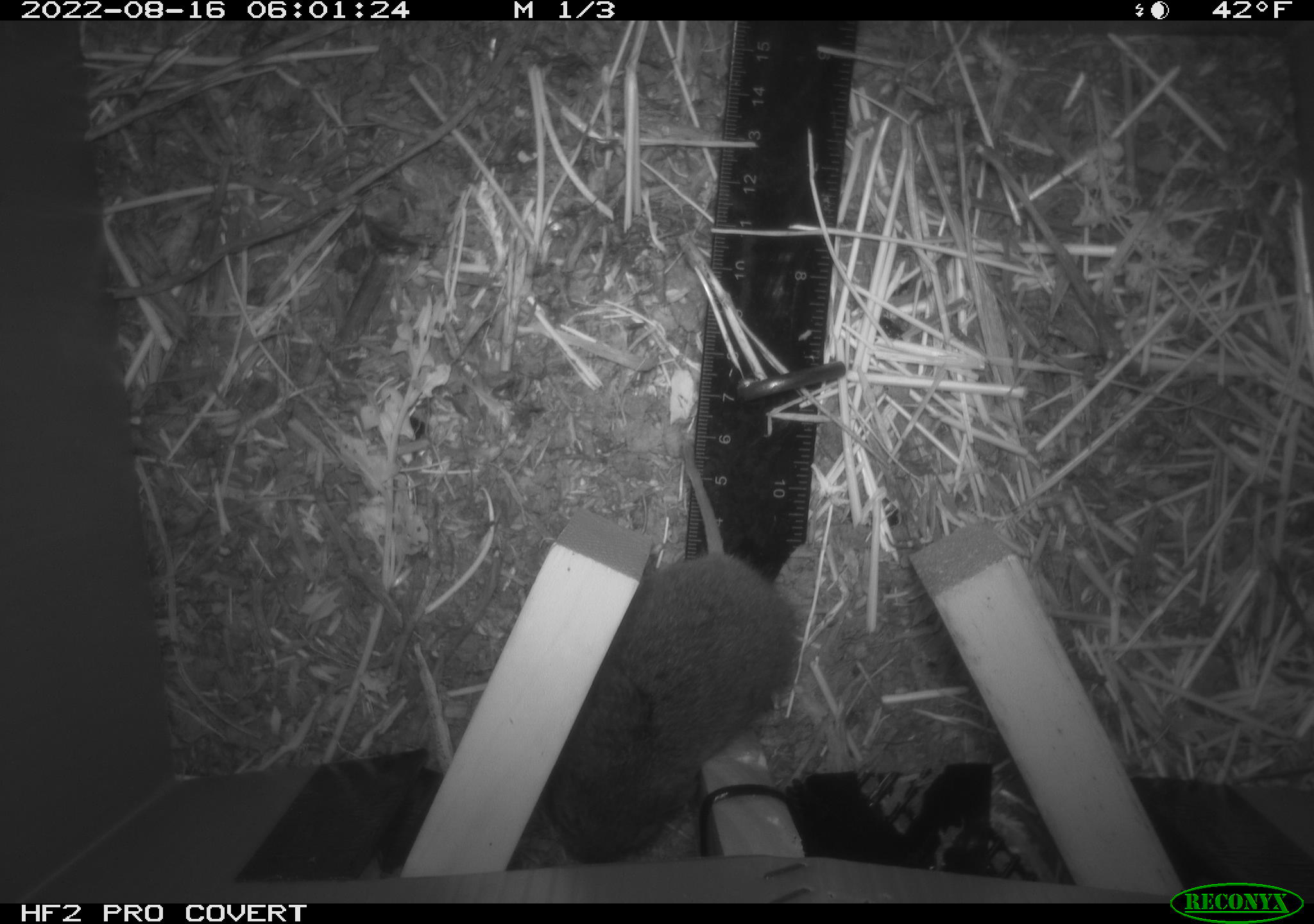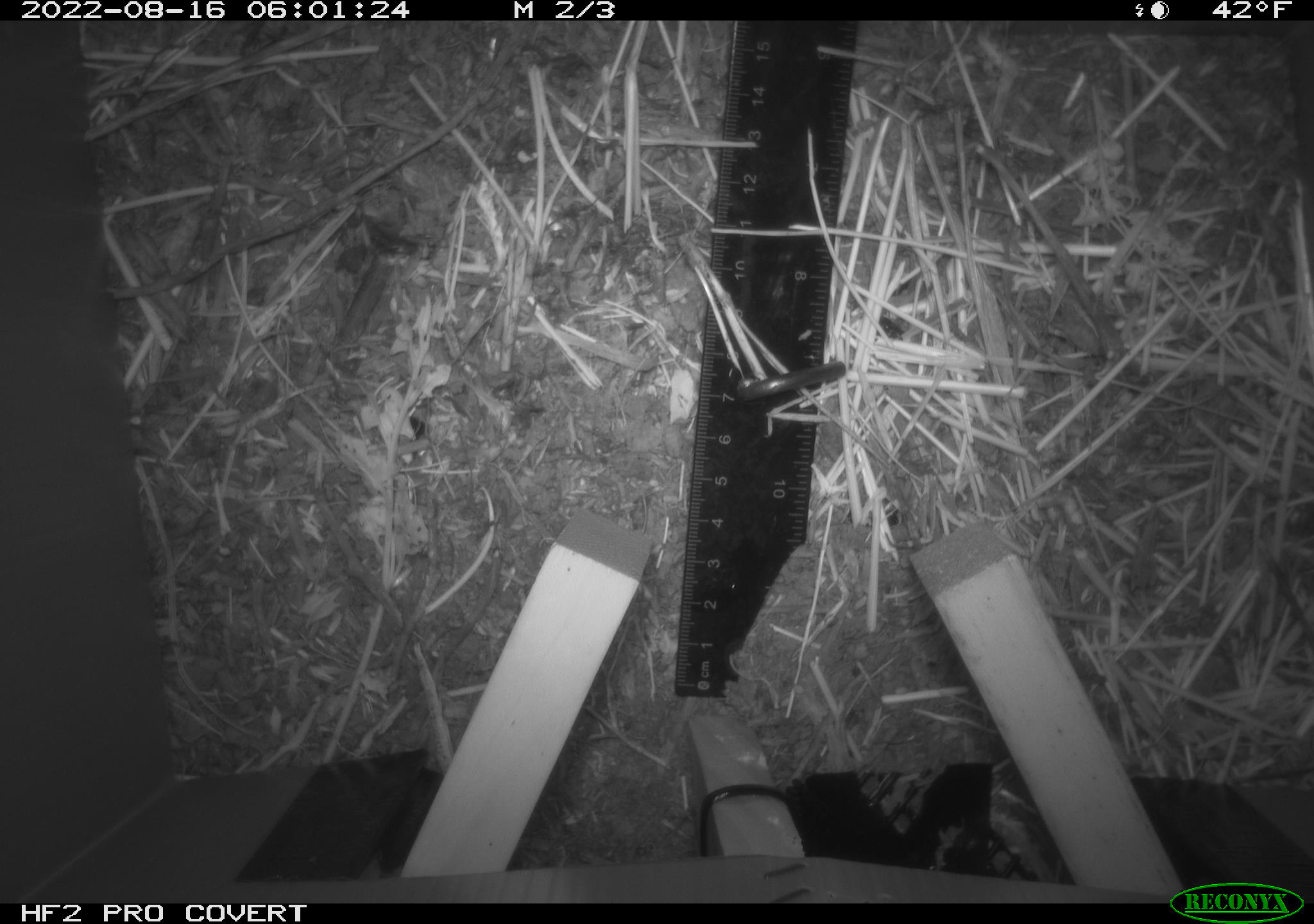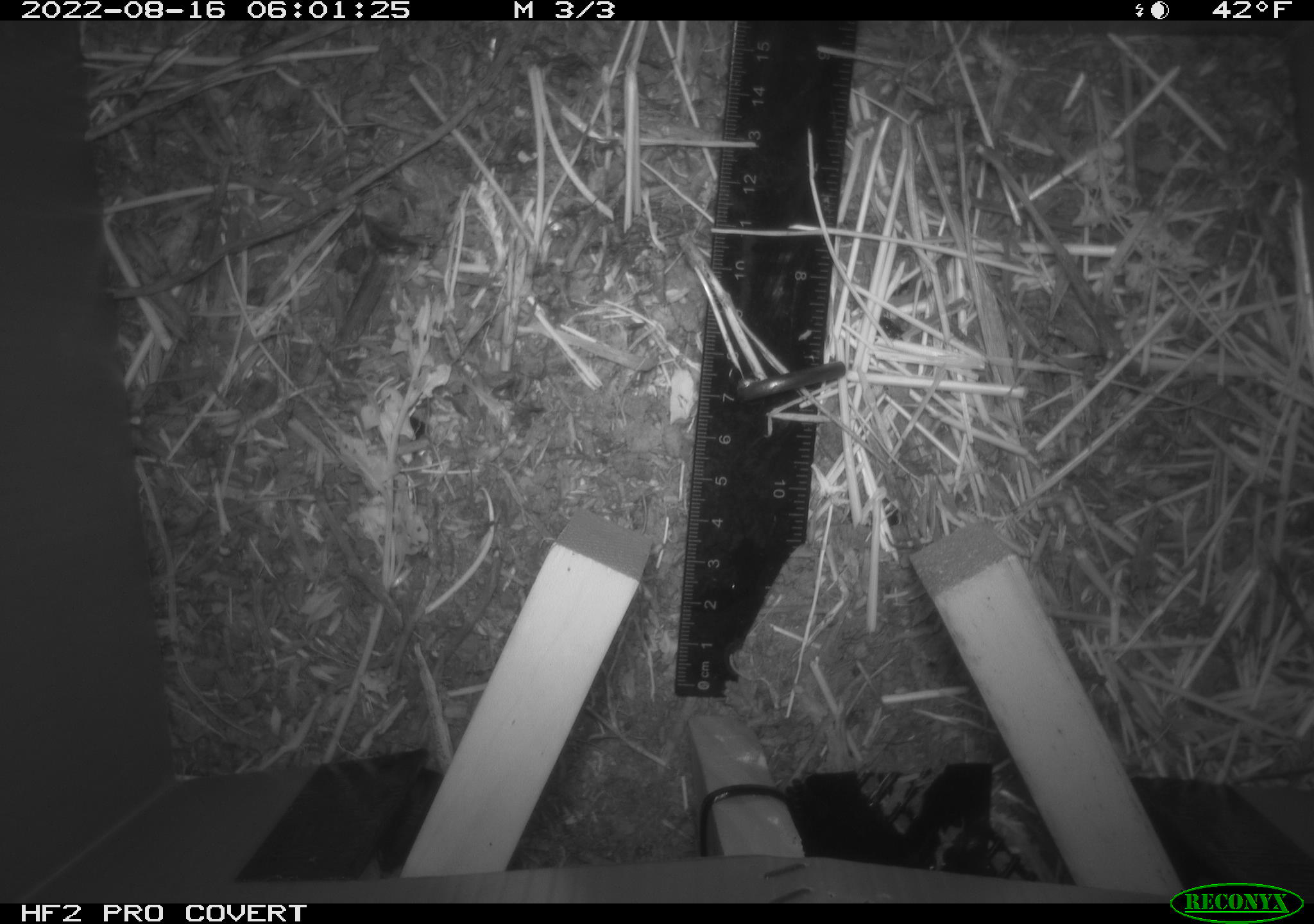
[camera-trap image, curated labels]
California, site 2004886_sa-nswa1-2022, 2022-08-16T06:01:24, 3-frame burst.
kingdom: Animalia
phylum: Chordata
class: Mammalia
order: Rodentia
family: Cricetidae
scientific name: Cricetidae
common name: hamsters, voles, lemmings, and allies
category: cricetidae family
Cricetidae family (hamsters, voles, lemmings, and allies) (Cricetidae).